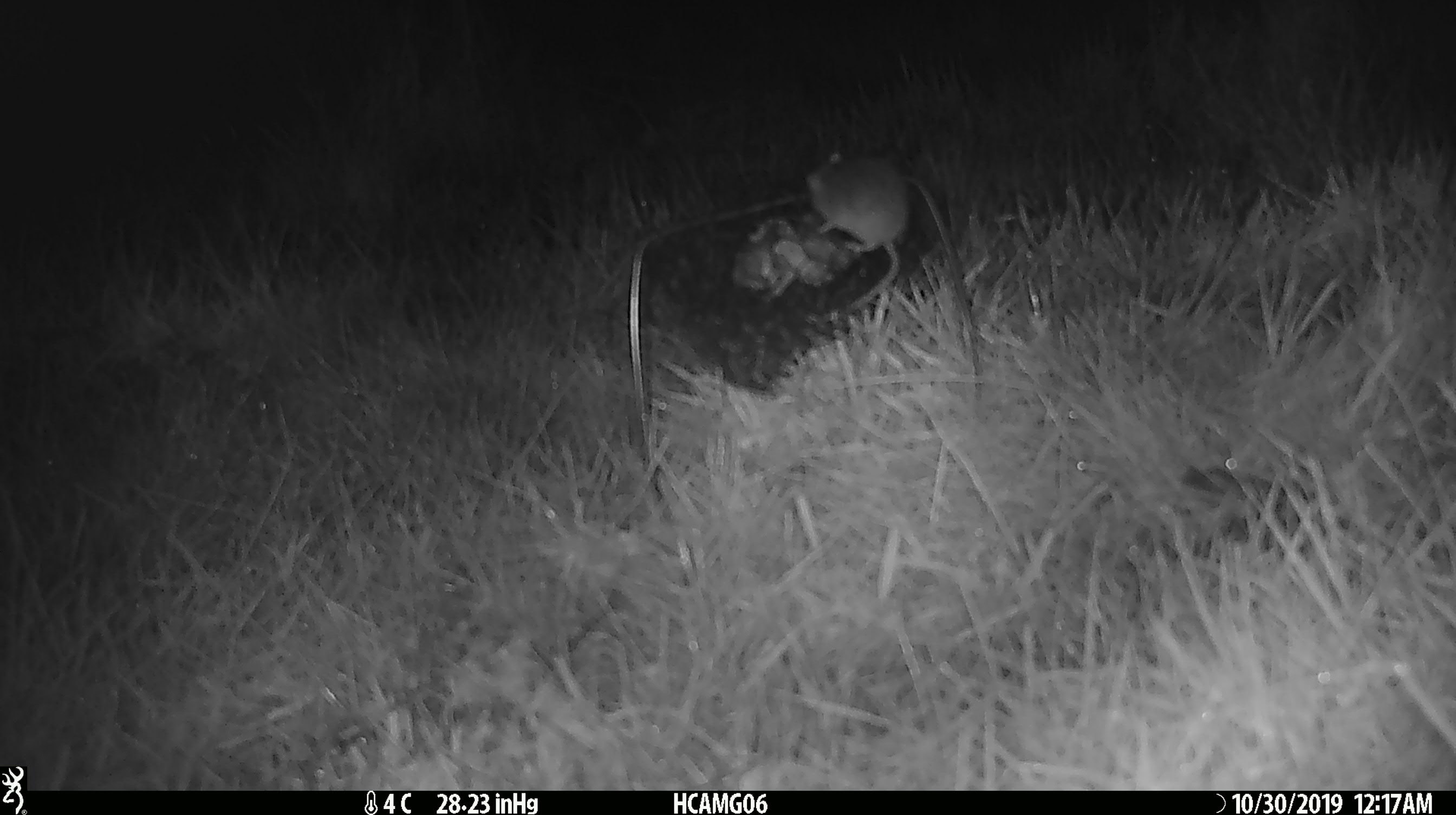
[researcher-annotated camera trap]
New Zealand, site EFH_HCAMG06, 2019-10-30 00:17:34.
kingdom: Animalia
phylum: Chordata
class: Mammalia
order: Rodentia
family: Muridae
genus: Mus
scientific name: Mus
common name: mouse